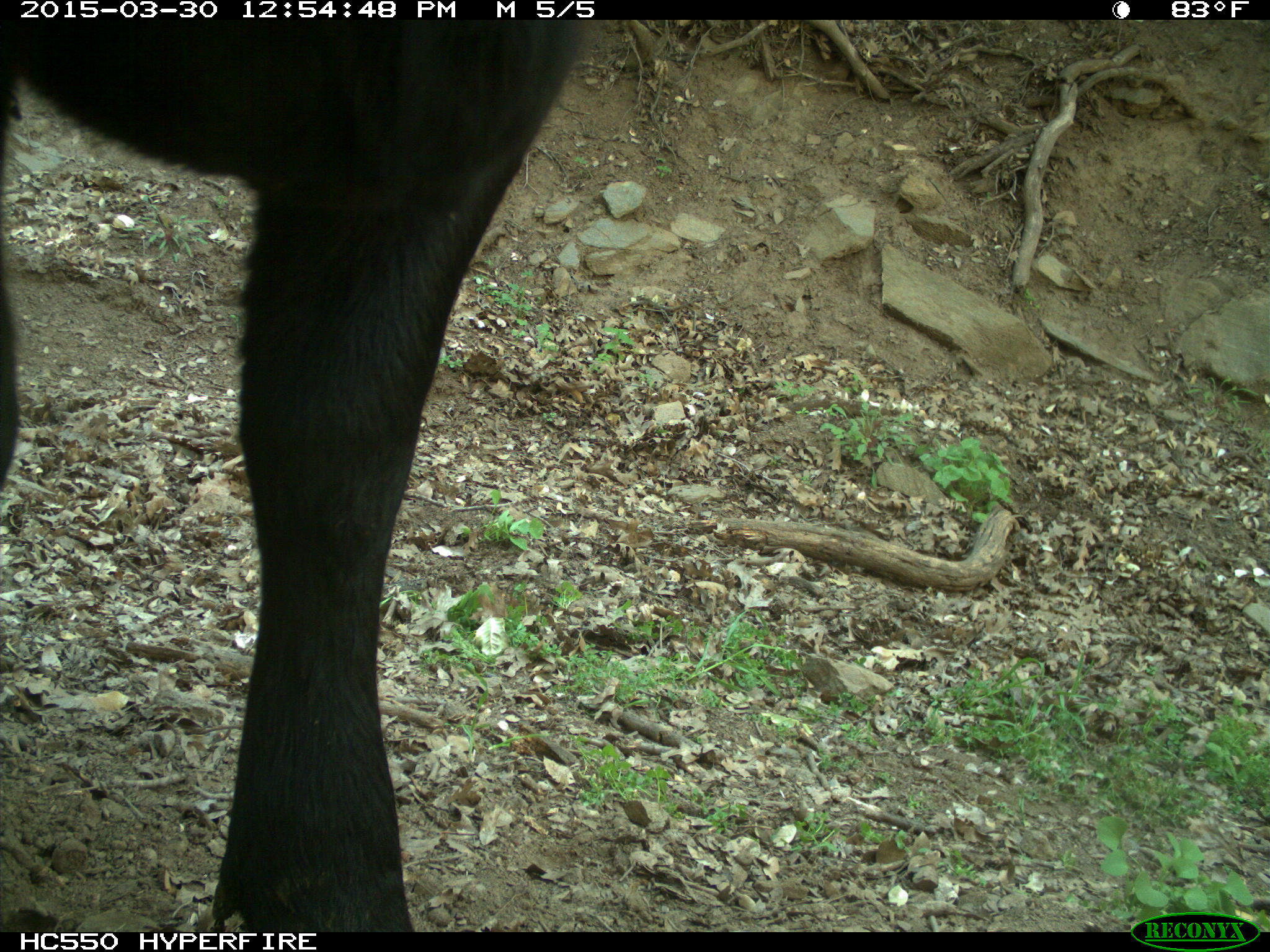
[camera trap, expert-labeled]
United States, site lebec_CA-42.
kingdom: Animalia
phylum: Chordata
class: Mammalia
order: Artiodactyla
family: Bovidae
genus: Bos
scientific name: Bos taurus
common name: domestic cow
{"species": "Bos taurus (domestic cow)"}